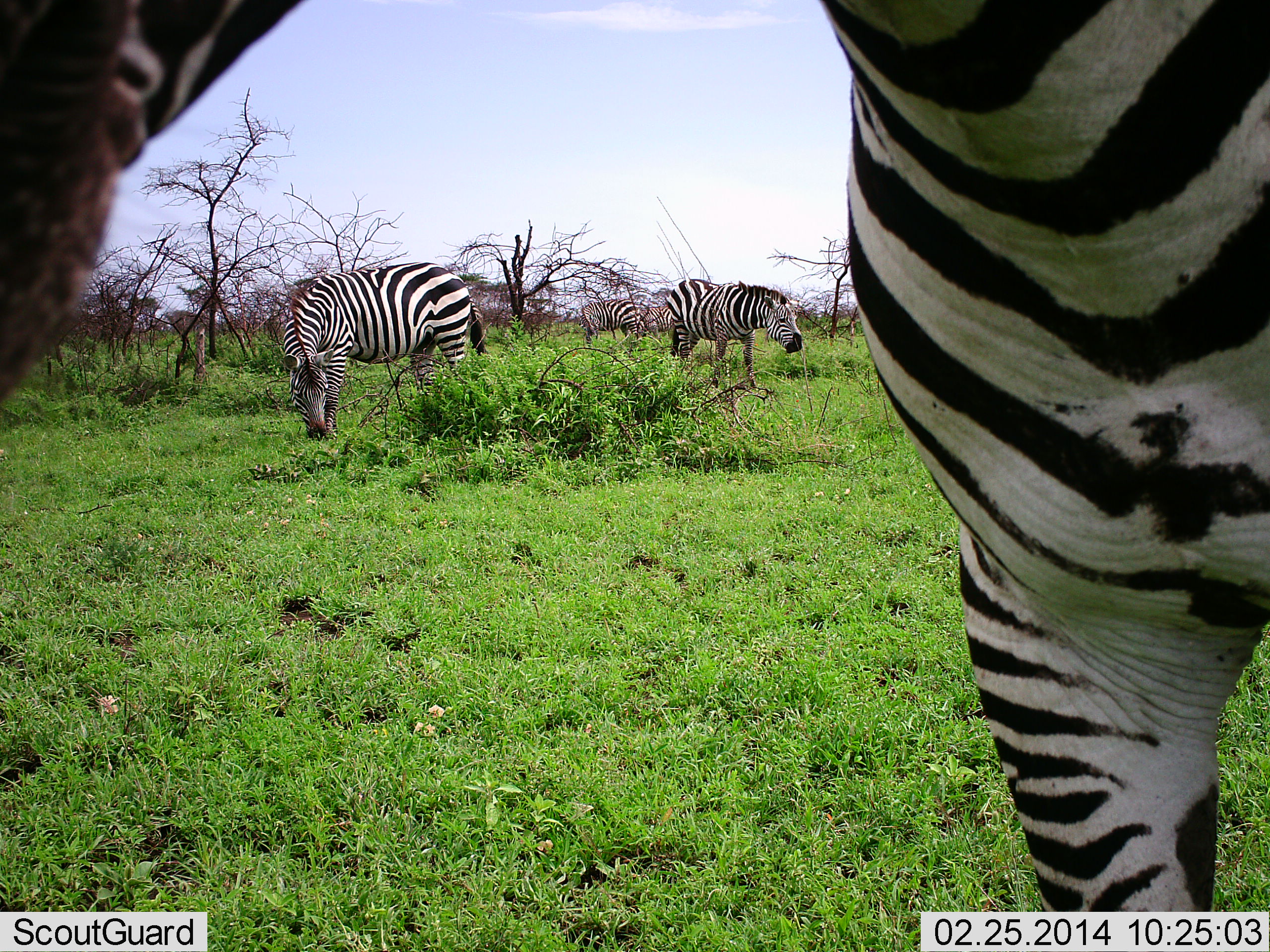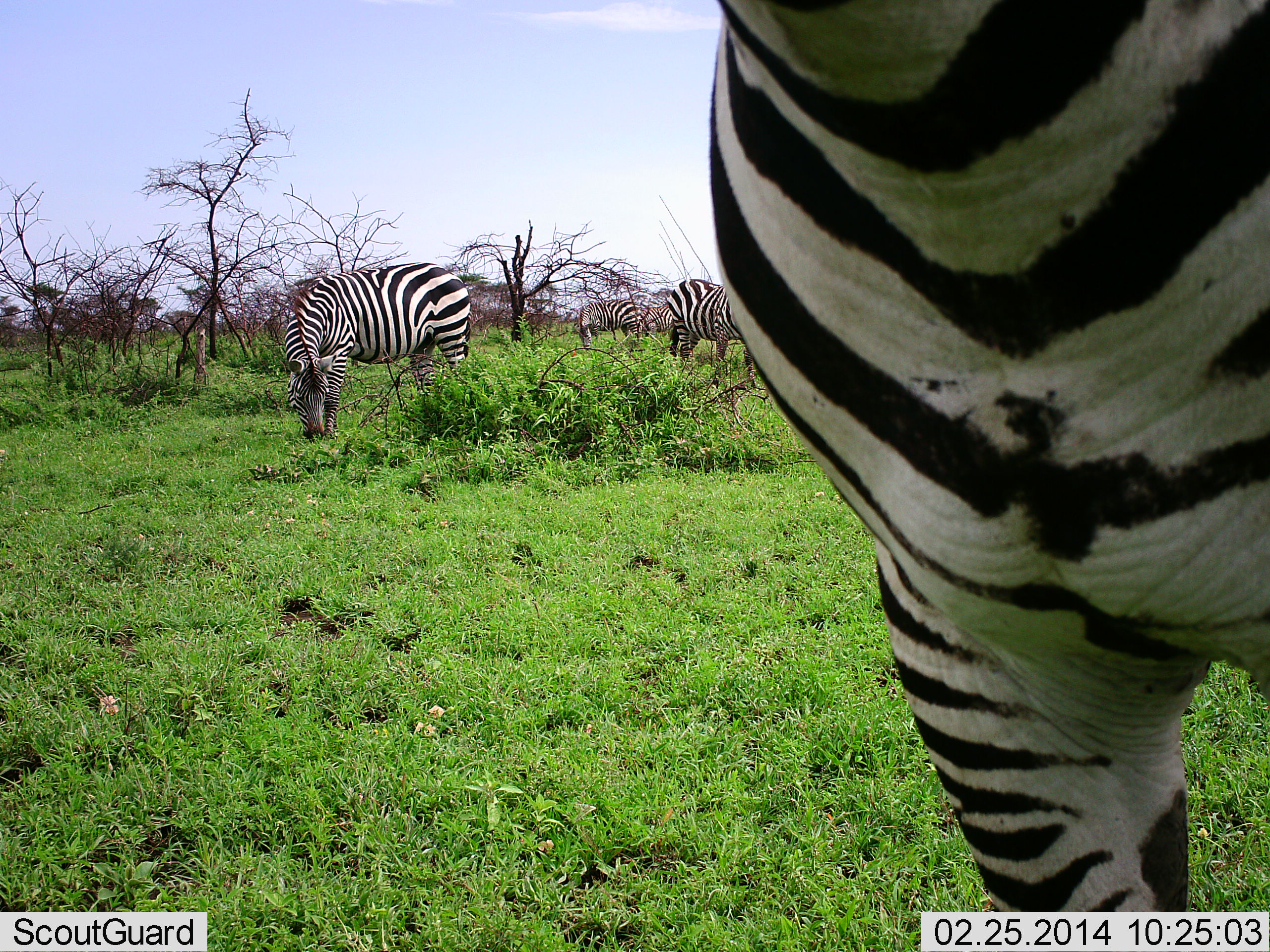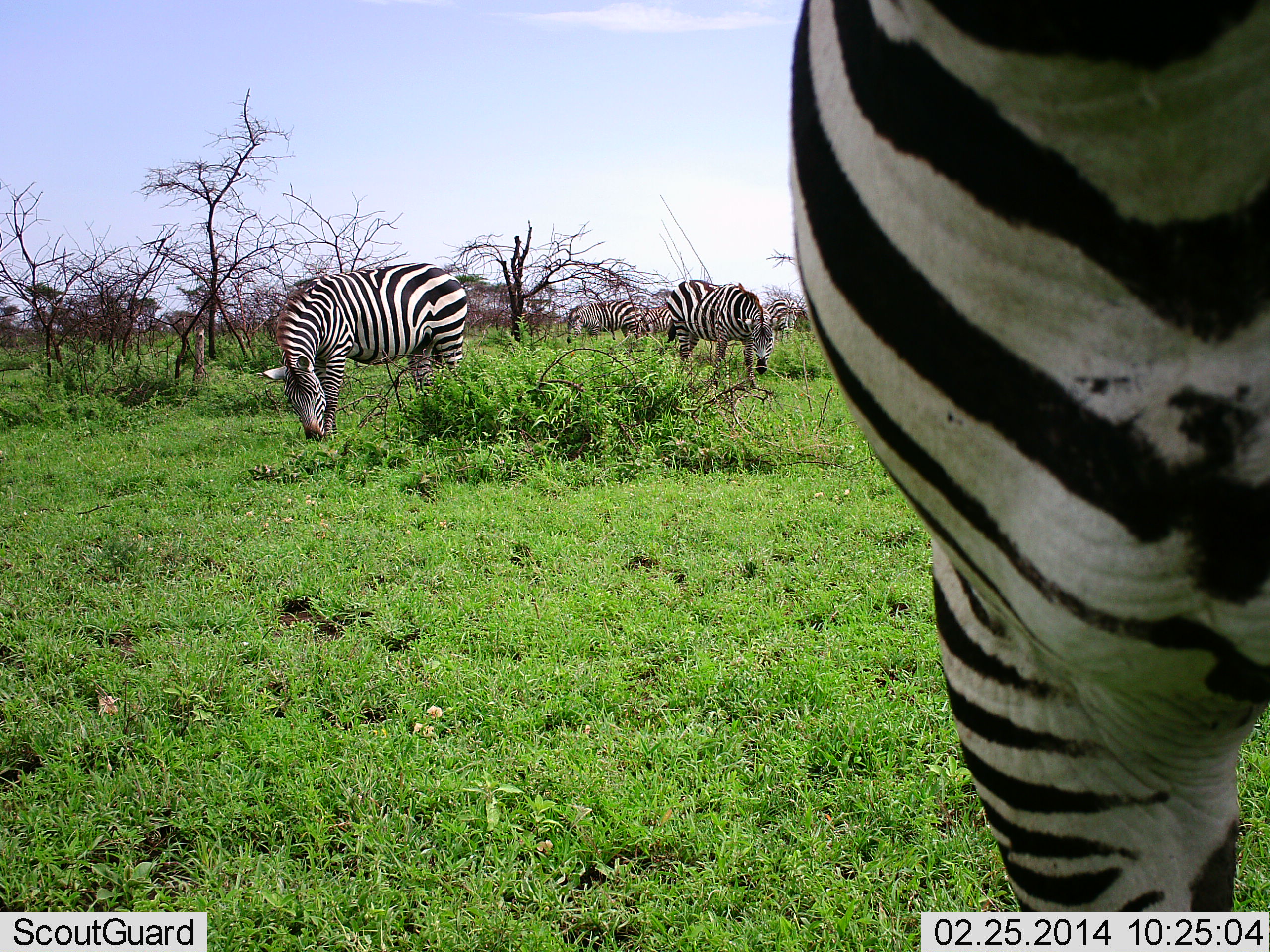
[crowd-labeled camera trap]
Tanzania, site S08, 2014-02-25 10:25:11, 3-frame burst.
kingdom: Animalia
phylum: Chordata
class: Mammalia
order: Perissodactyla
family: Equidae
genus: Equus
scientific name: Equus quagga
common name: plains zebra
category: zebra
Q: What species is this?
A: Zebra (plains zebra) (Equus quagga).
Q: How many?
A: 5.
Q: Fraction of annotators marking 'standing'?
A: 50%.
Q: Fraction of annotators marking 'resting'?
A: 0%.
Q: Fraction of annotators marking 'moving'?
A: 10%.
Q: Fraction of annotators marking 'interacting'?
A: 0%.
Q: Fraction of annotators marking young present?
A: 0%.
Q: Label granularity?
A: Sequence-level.